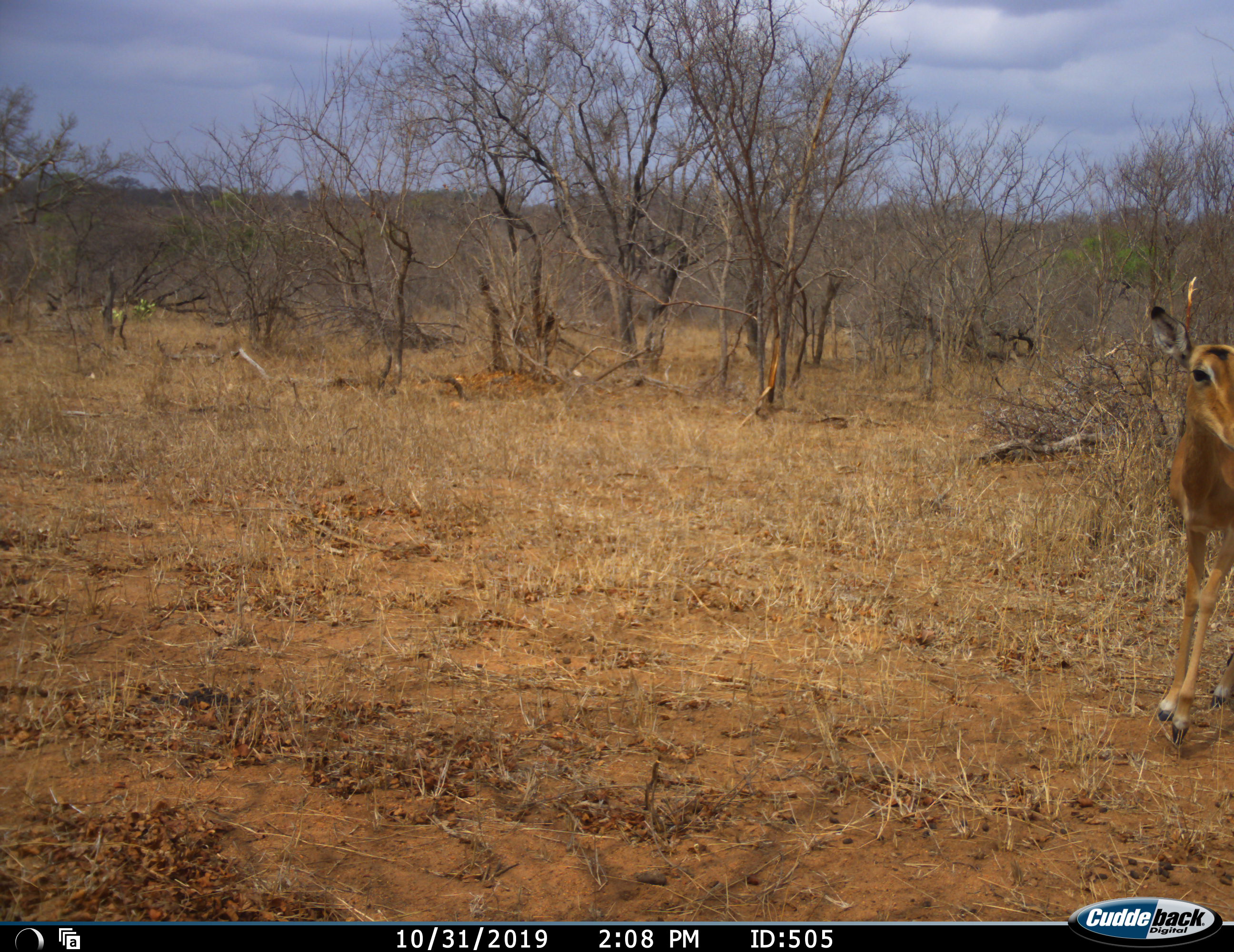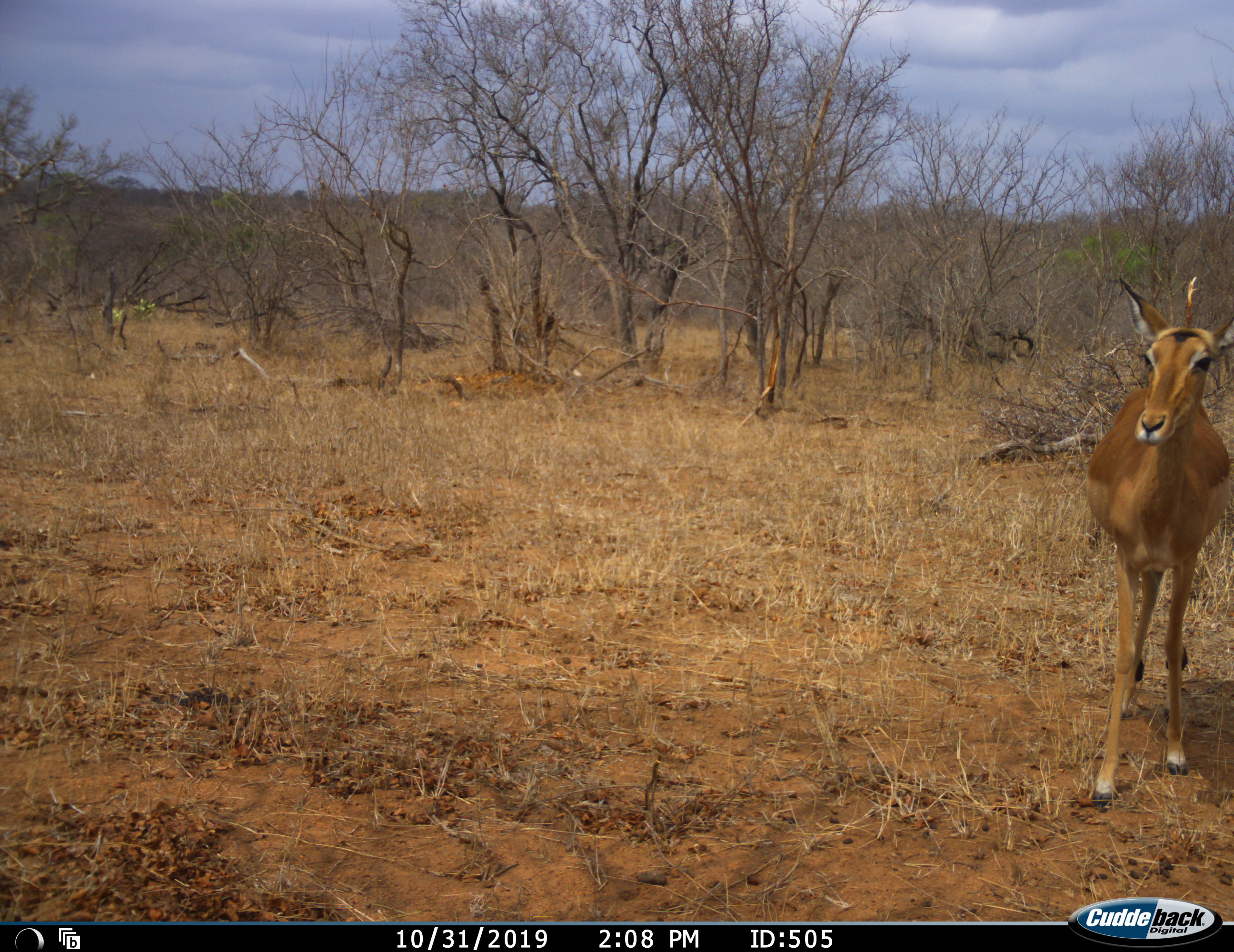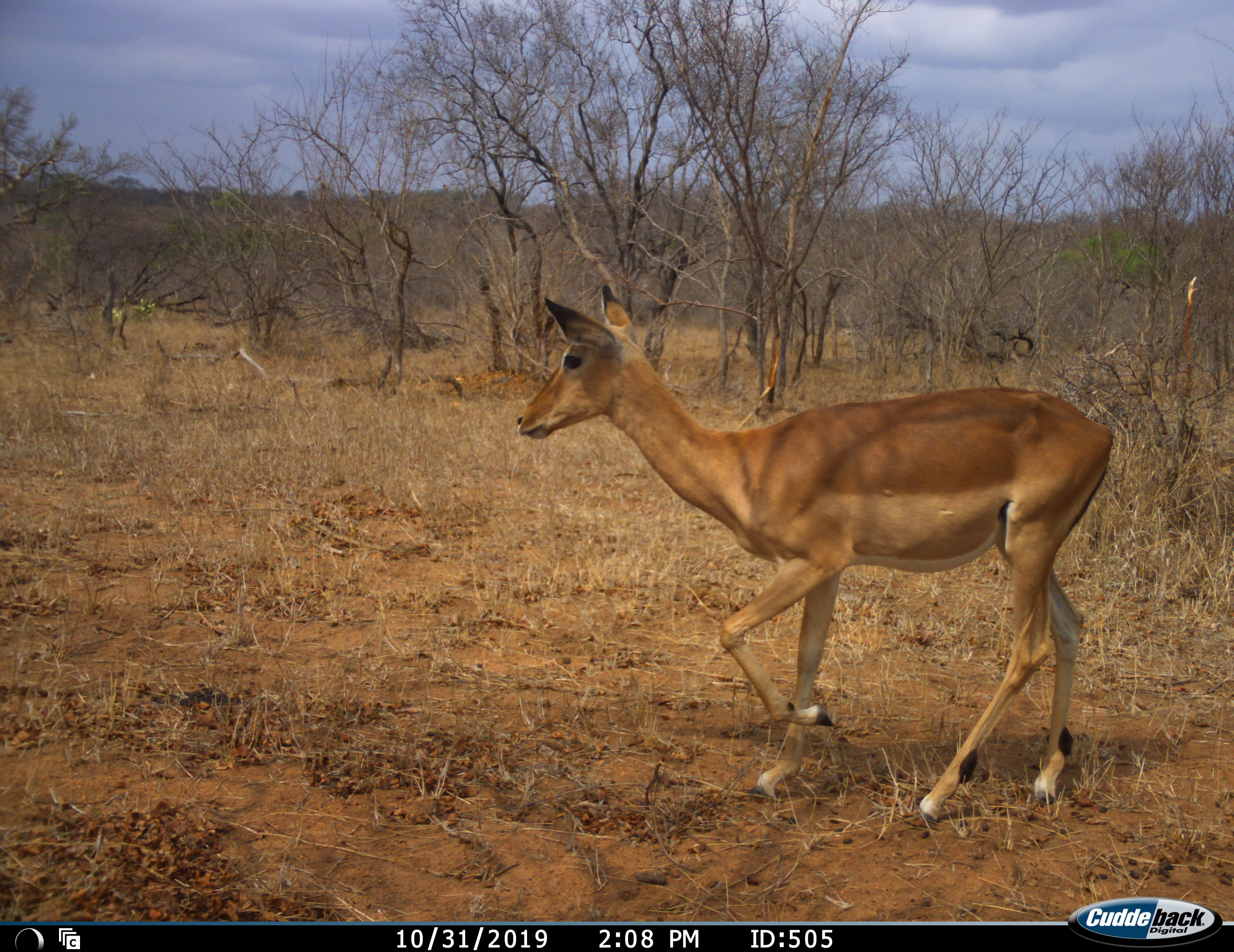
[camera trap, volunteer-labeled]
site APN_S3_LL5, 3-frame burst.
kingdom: Animalia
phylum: Chordata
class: Mammalia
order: Artiodactyla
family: Bovidae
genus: Aepyceros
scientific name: Aepyceros melampus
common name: impala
Impala (Aepyceros melampus), count 1. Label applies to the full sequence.